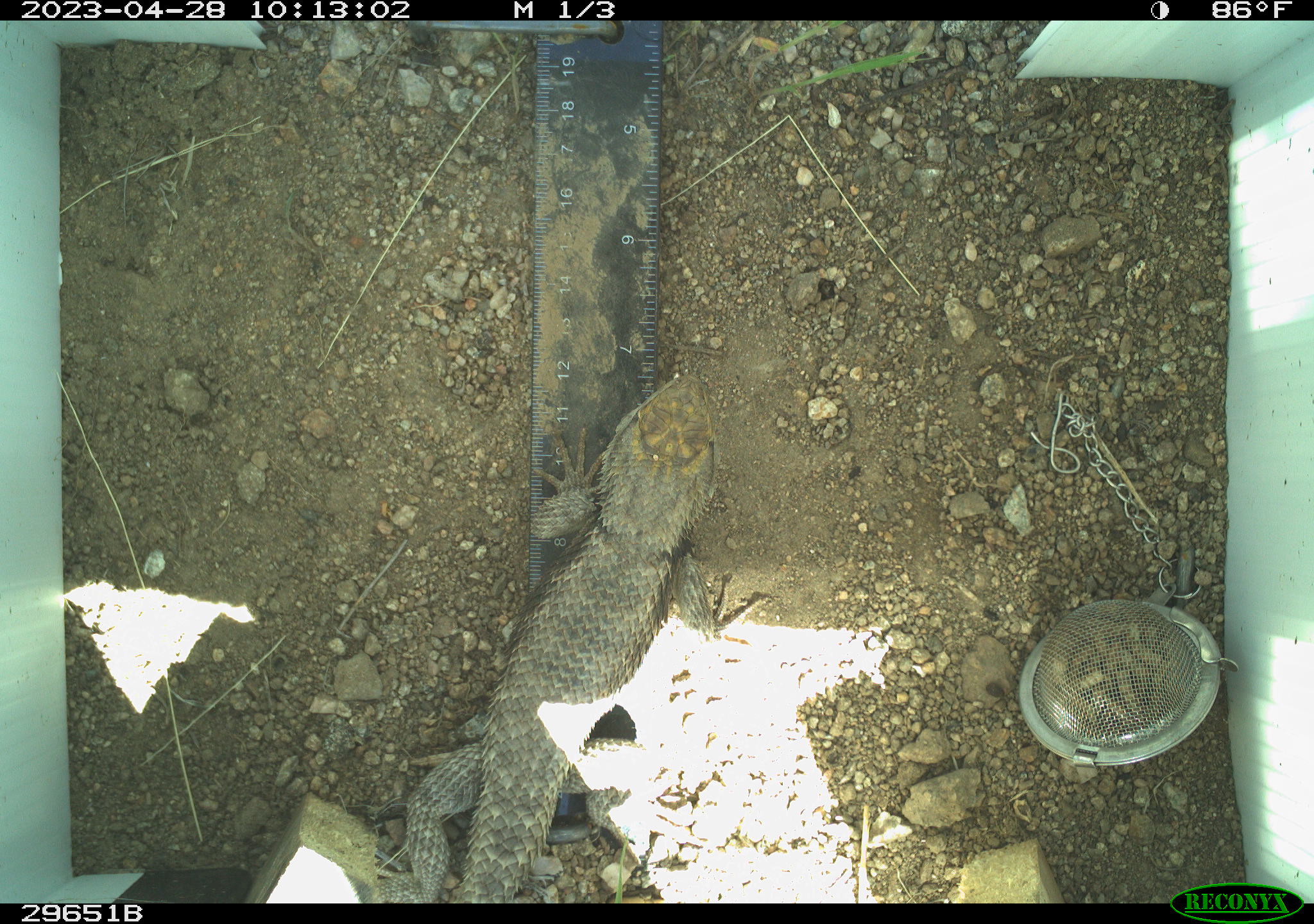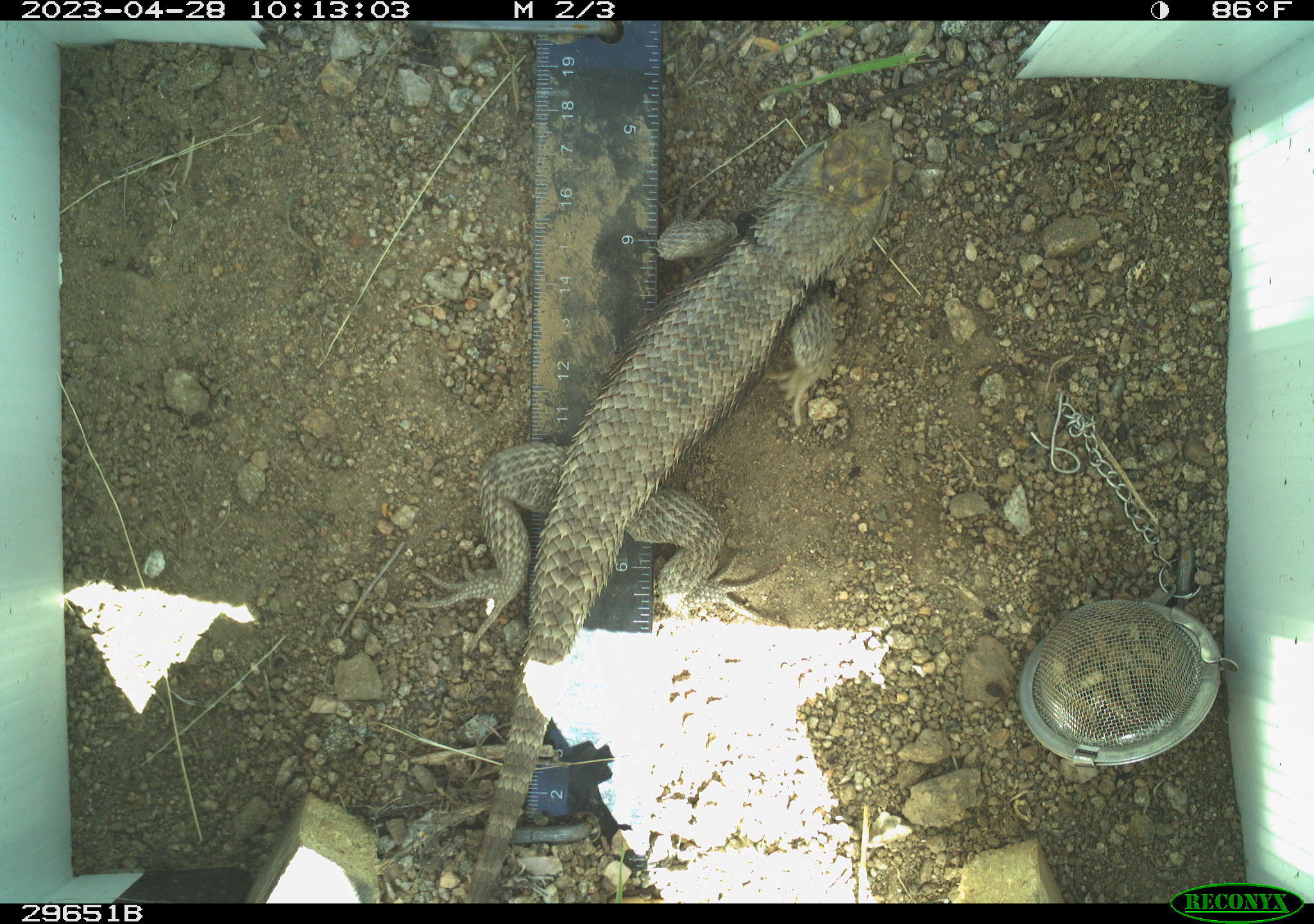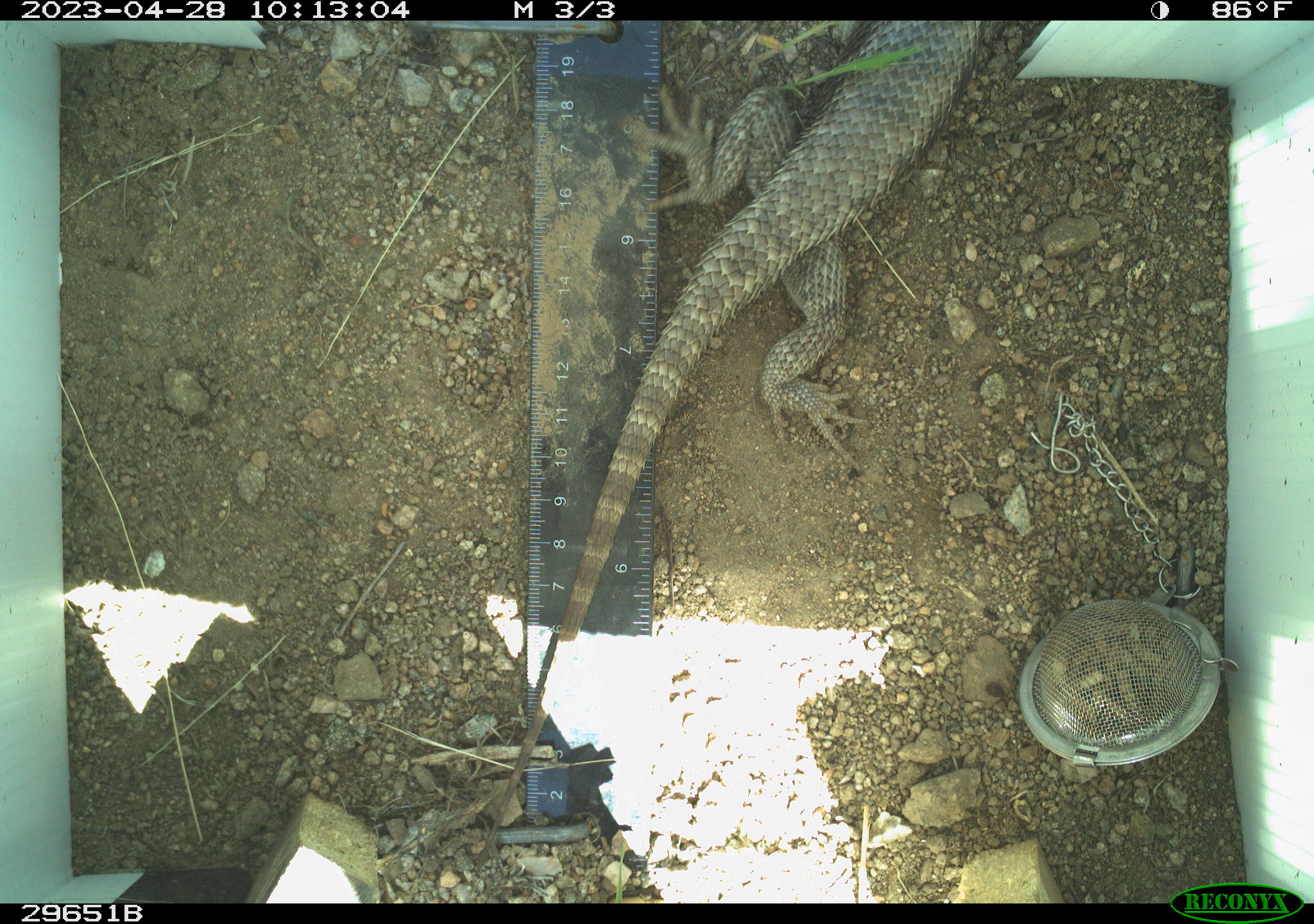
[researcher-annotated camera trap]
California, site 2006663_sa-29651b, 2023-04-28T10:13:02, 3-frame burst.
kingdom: Animalia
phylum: Chordata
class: Reptilia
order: Squamata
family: Phrynosomatidae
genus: Sceloporus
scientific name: Sceloporus uniformis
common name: yellow-backed spiny lizard